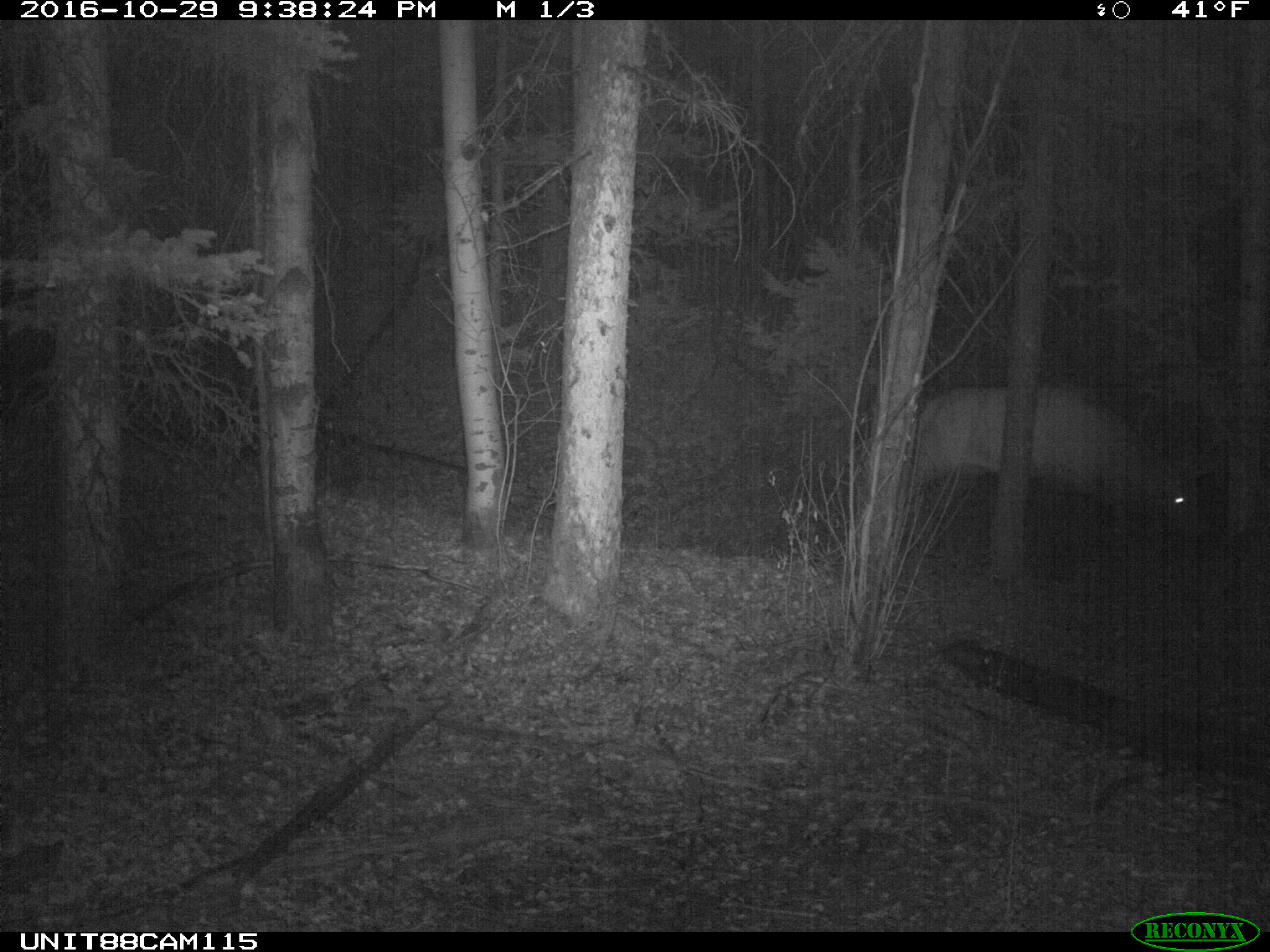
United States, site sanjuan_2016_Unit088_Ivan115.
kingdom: Animalia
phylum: Chordata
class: Mammalia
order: Artiodactyla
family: Cervidae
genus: Cervus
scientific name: Cervus elaphus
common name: red deer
Cervus elaphus (red deer).